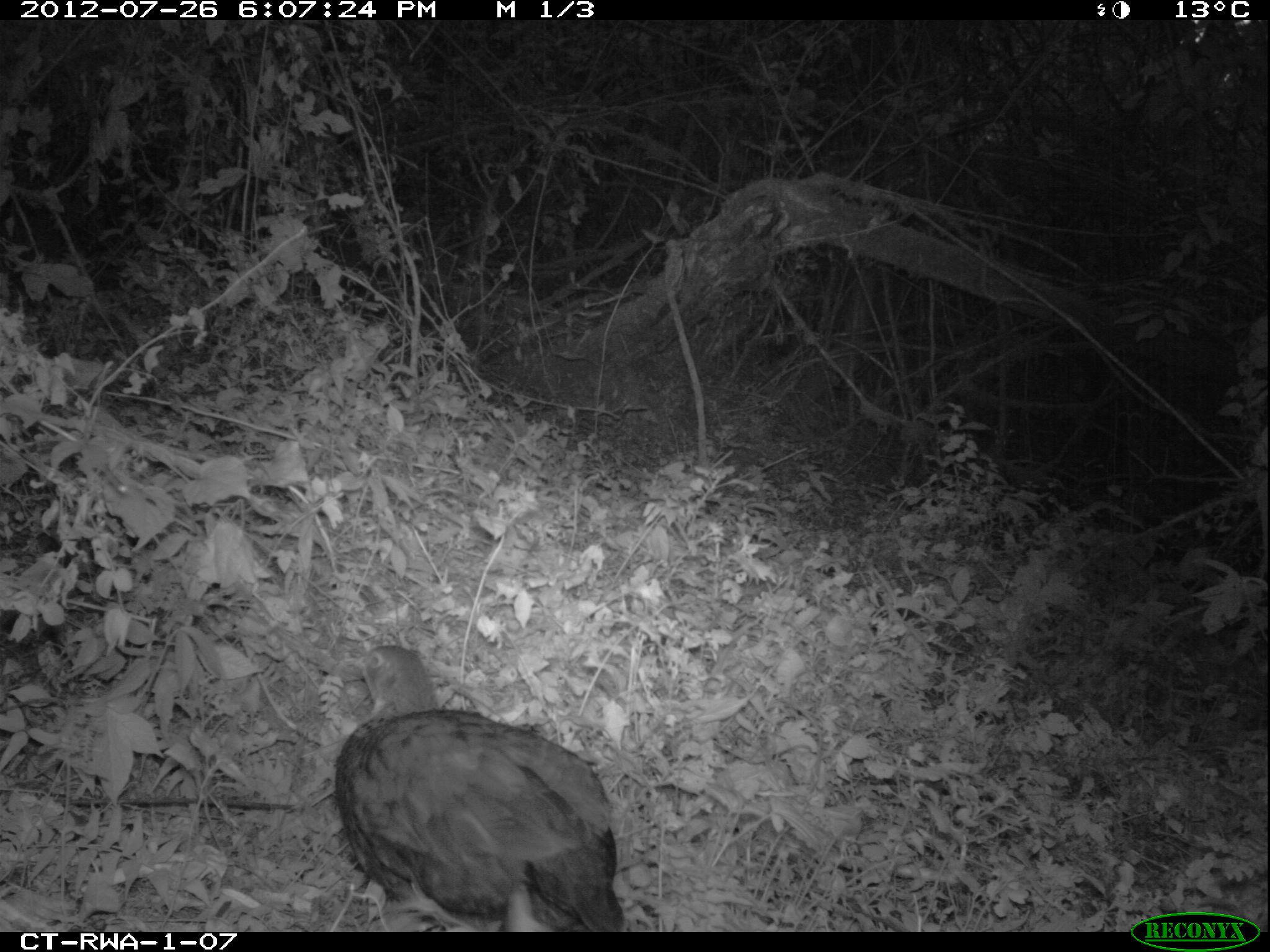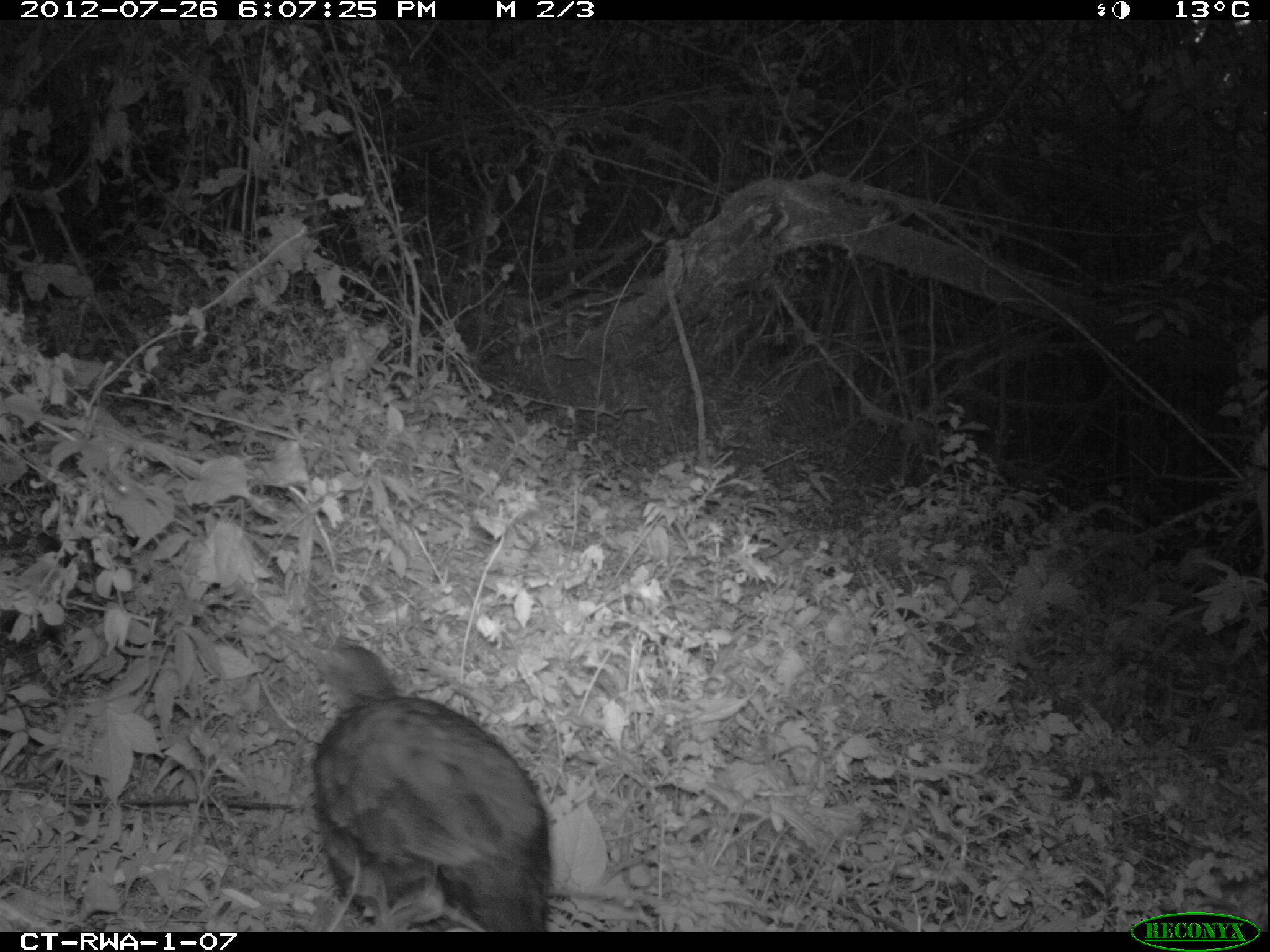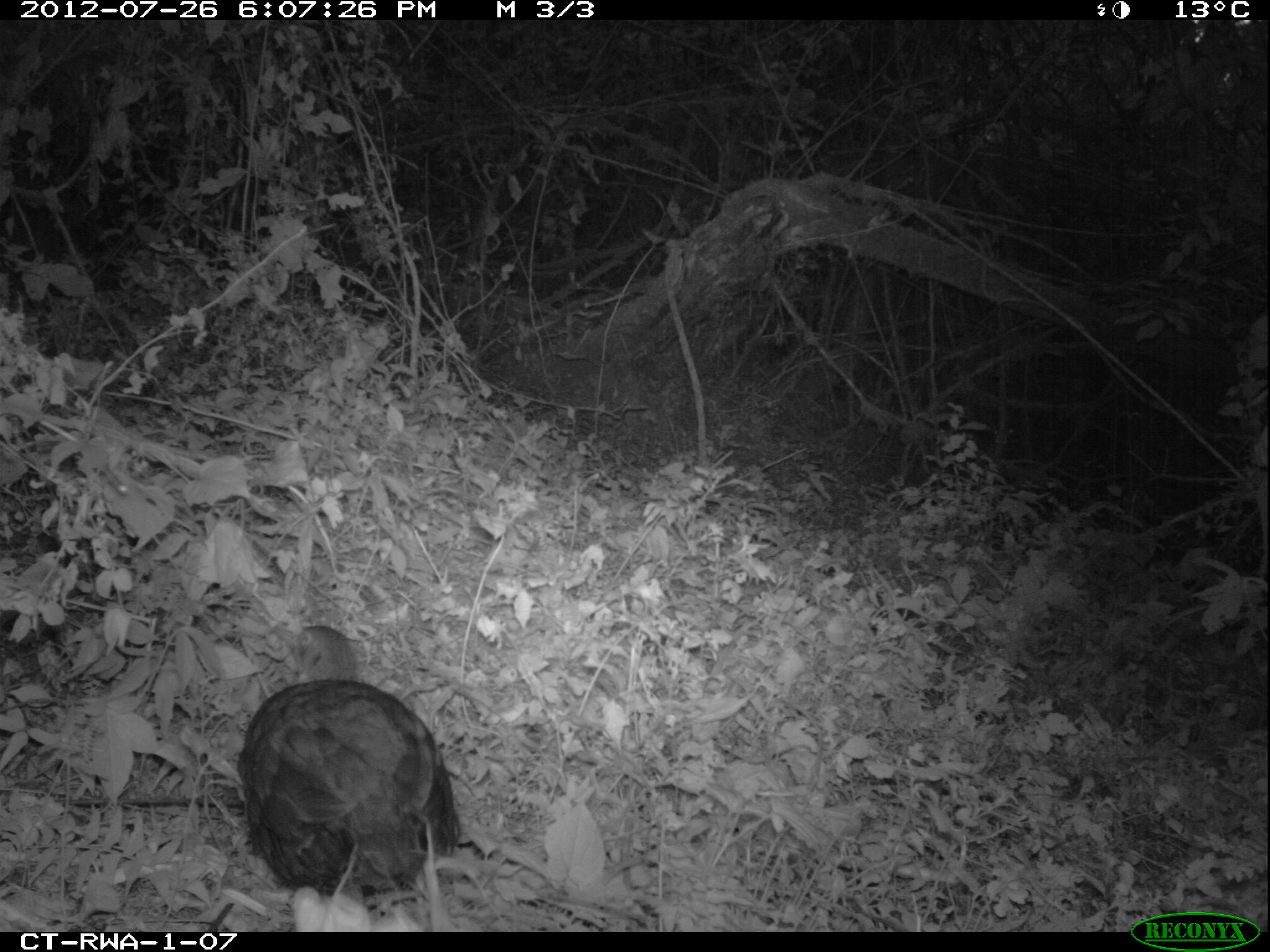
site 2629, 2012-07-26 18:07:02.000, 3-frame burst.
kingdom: Animalia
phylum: Chordata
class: Aves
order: Galliformes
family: Phasianidae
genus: Pternistis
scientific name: Pternistis nobilis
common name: handsome francolin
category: francolinus nobilis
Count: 1.